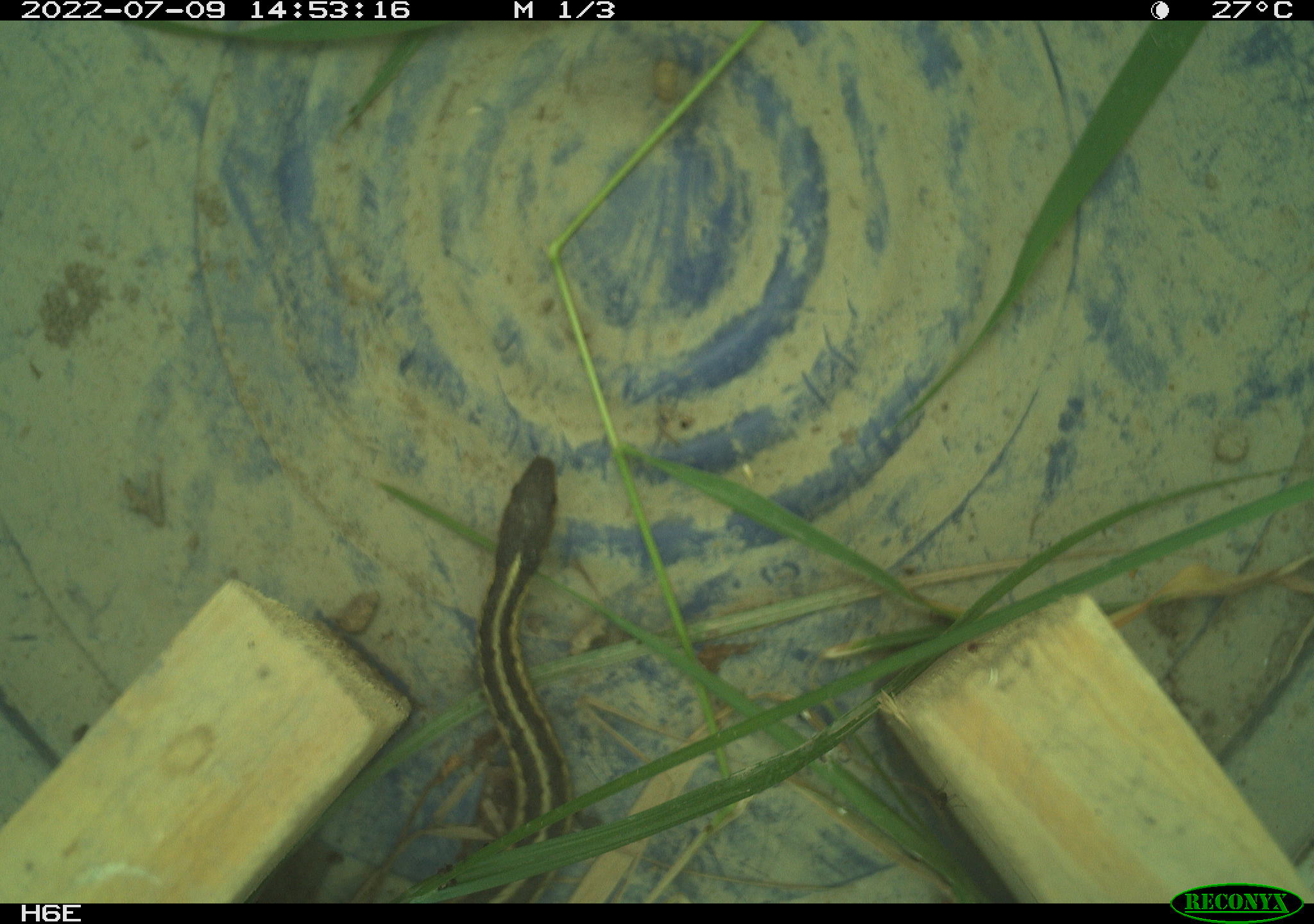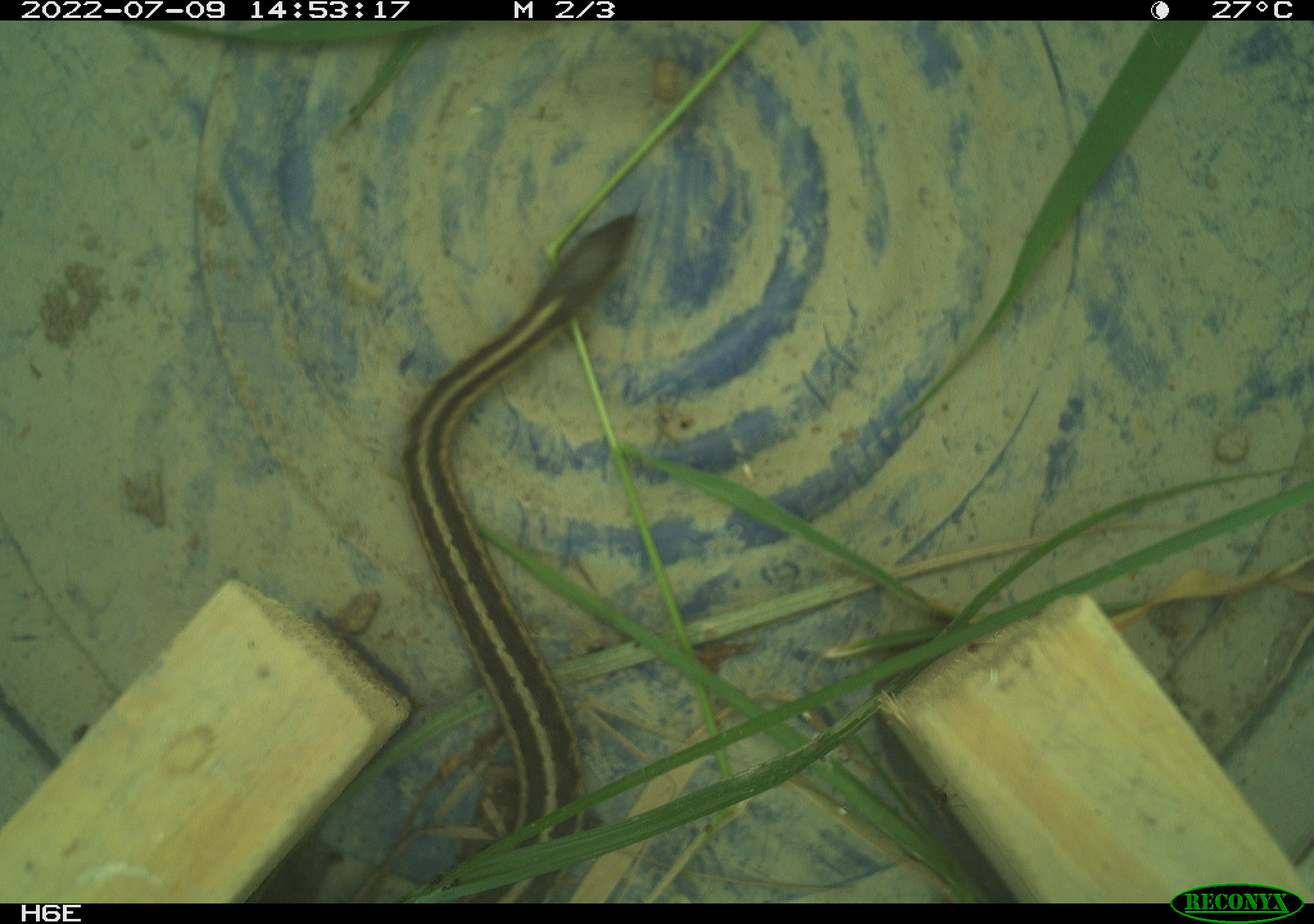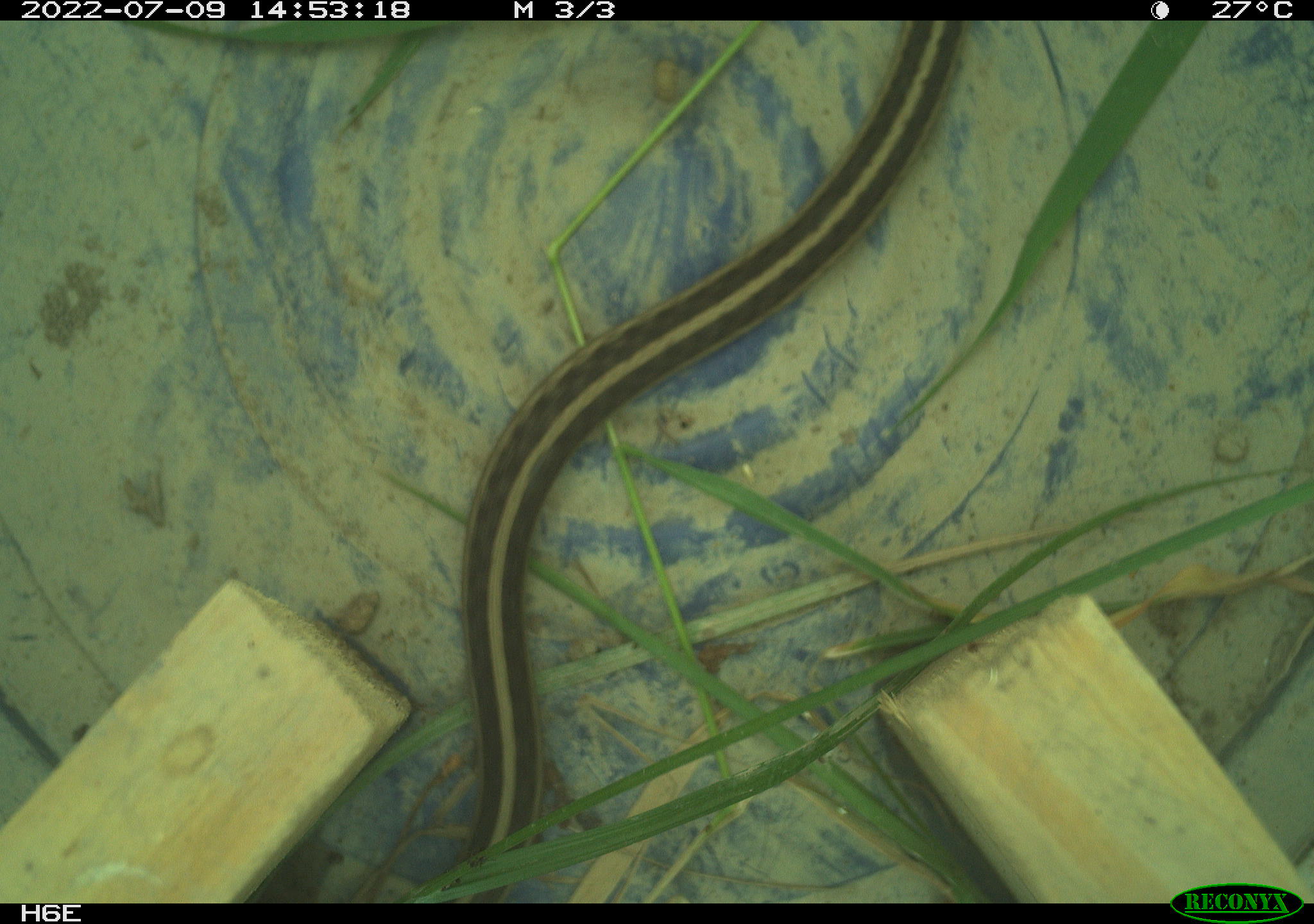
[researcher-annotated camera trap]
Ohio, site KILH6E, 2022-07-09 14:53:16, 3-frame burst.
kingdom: Animalia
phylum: Chordata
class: Reptilia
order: Squamata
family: Colubridae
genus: Thamnophis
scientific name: Thamnophis sirtalis sirtalis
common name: eastern gartersnake